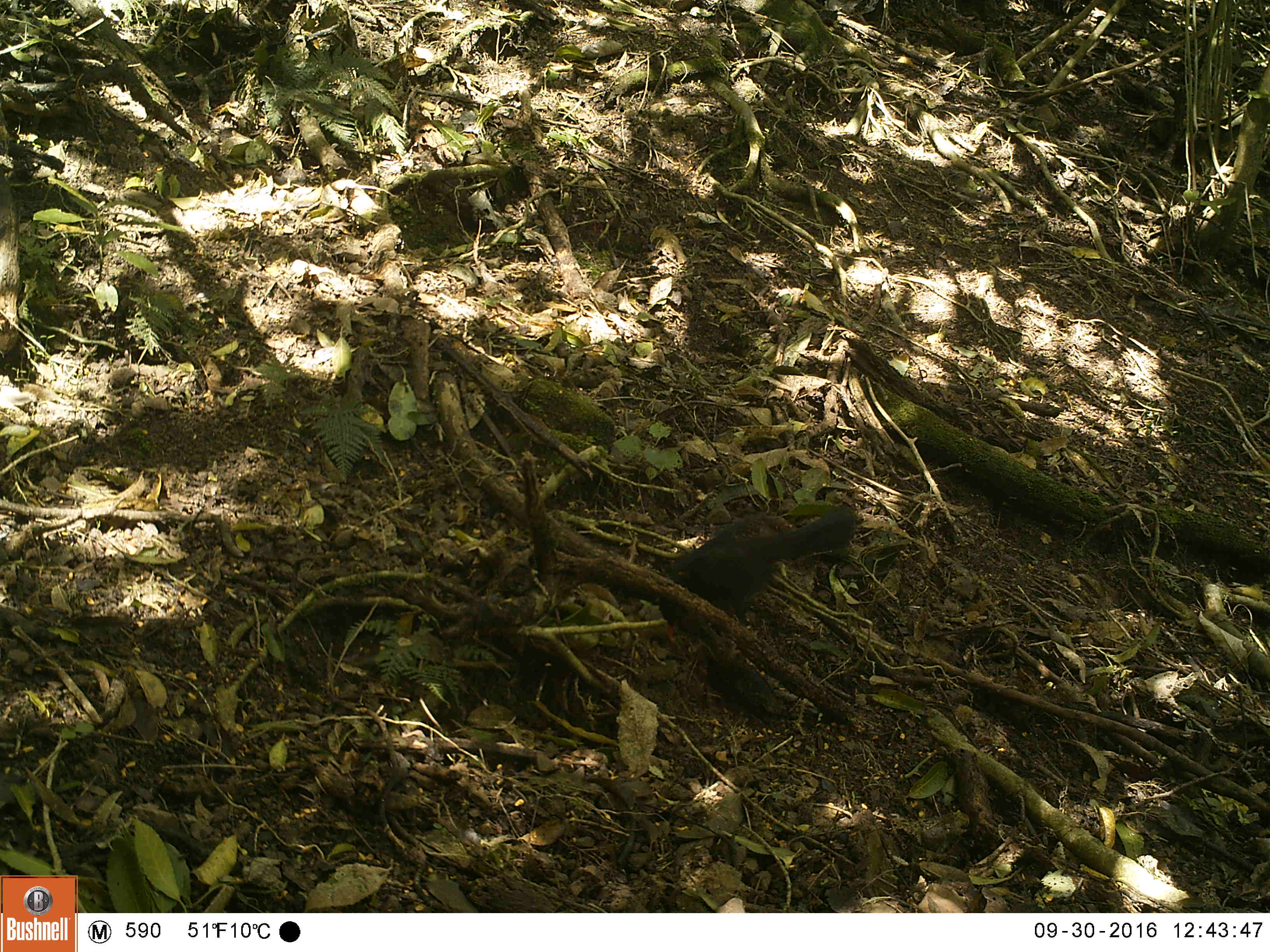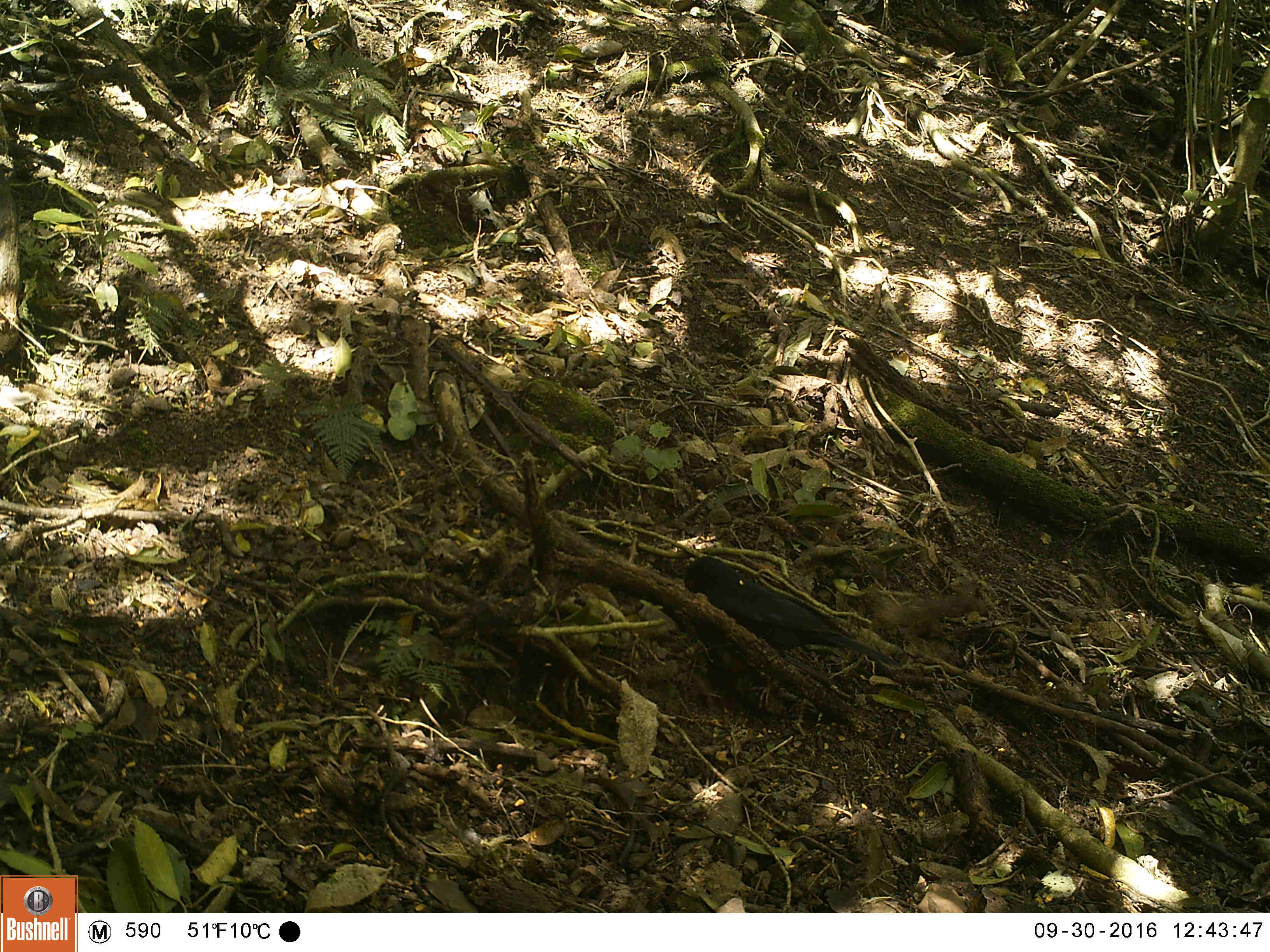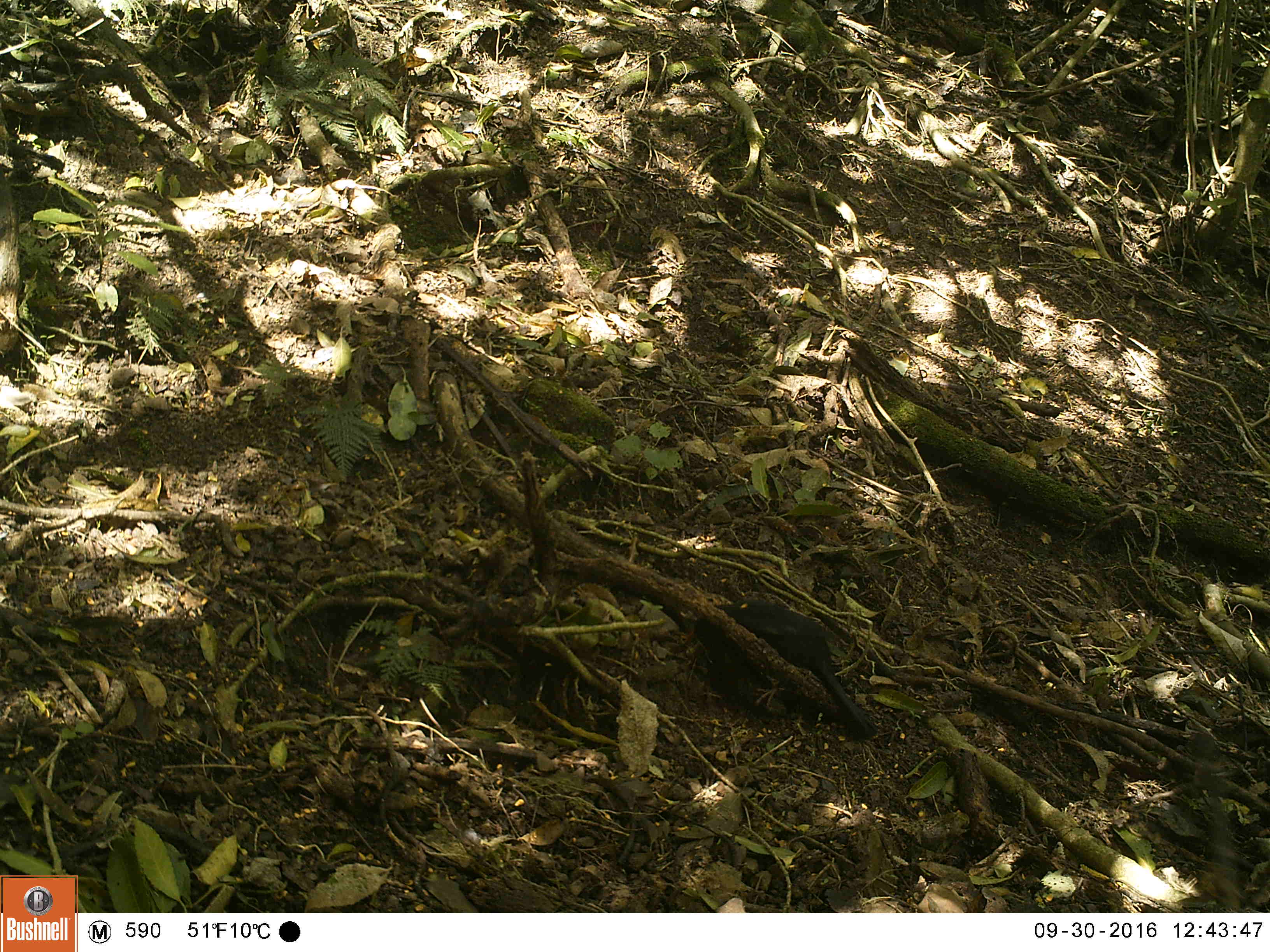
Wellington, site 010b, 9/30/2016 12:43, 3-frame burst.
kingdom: Animalia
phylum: Chordata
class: Aves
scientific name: Aves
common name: bird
Bird (Aves).